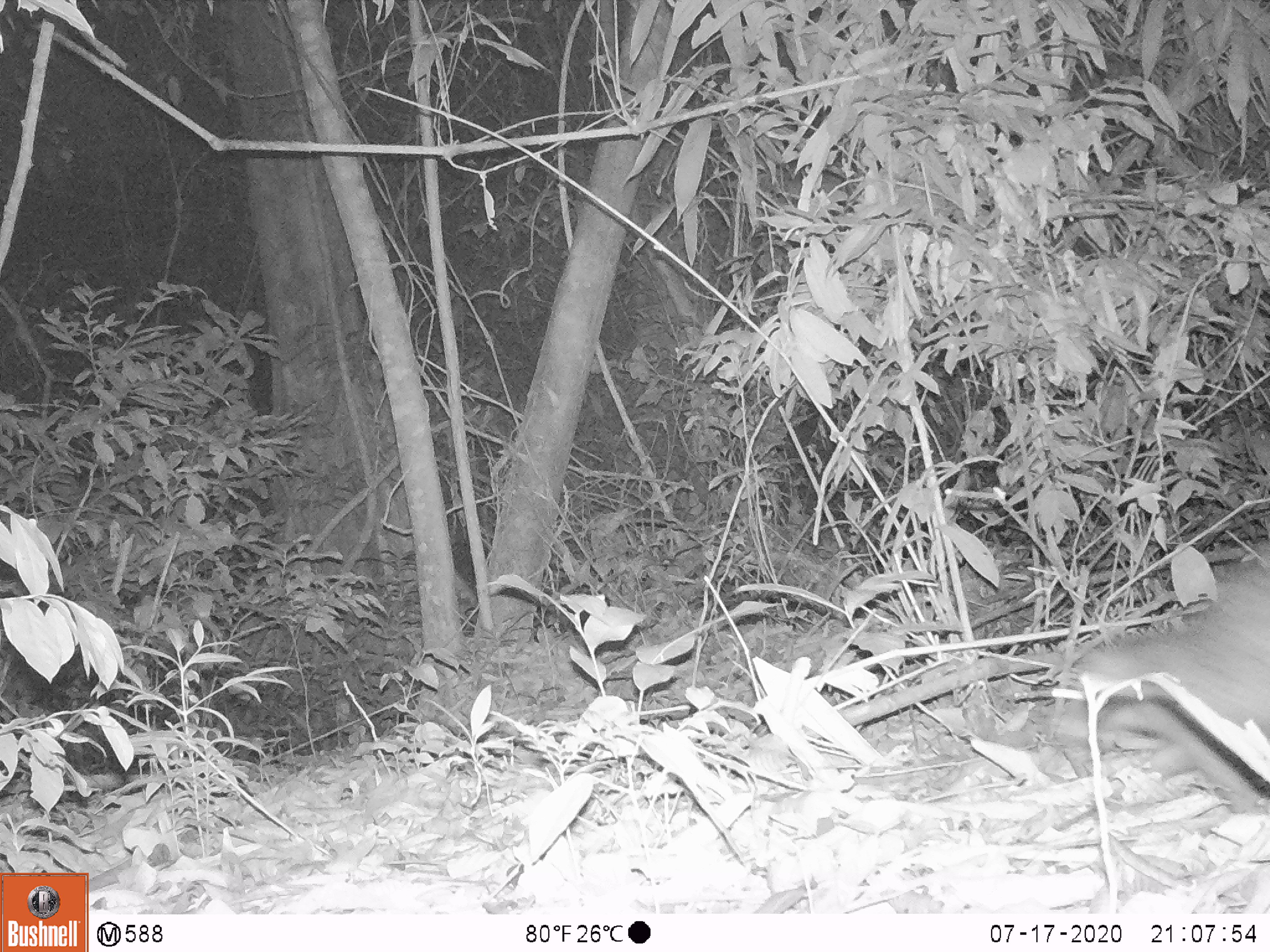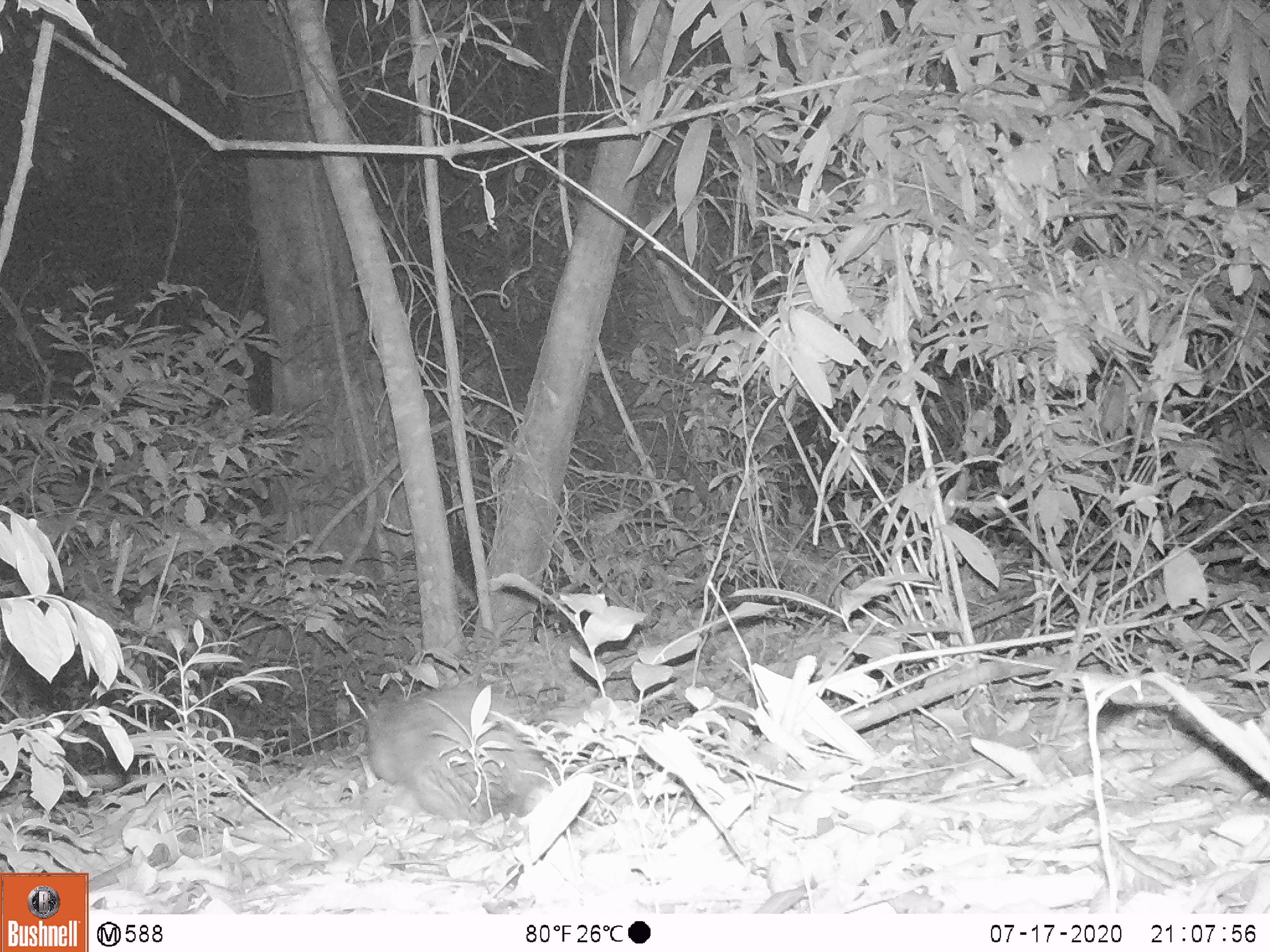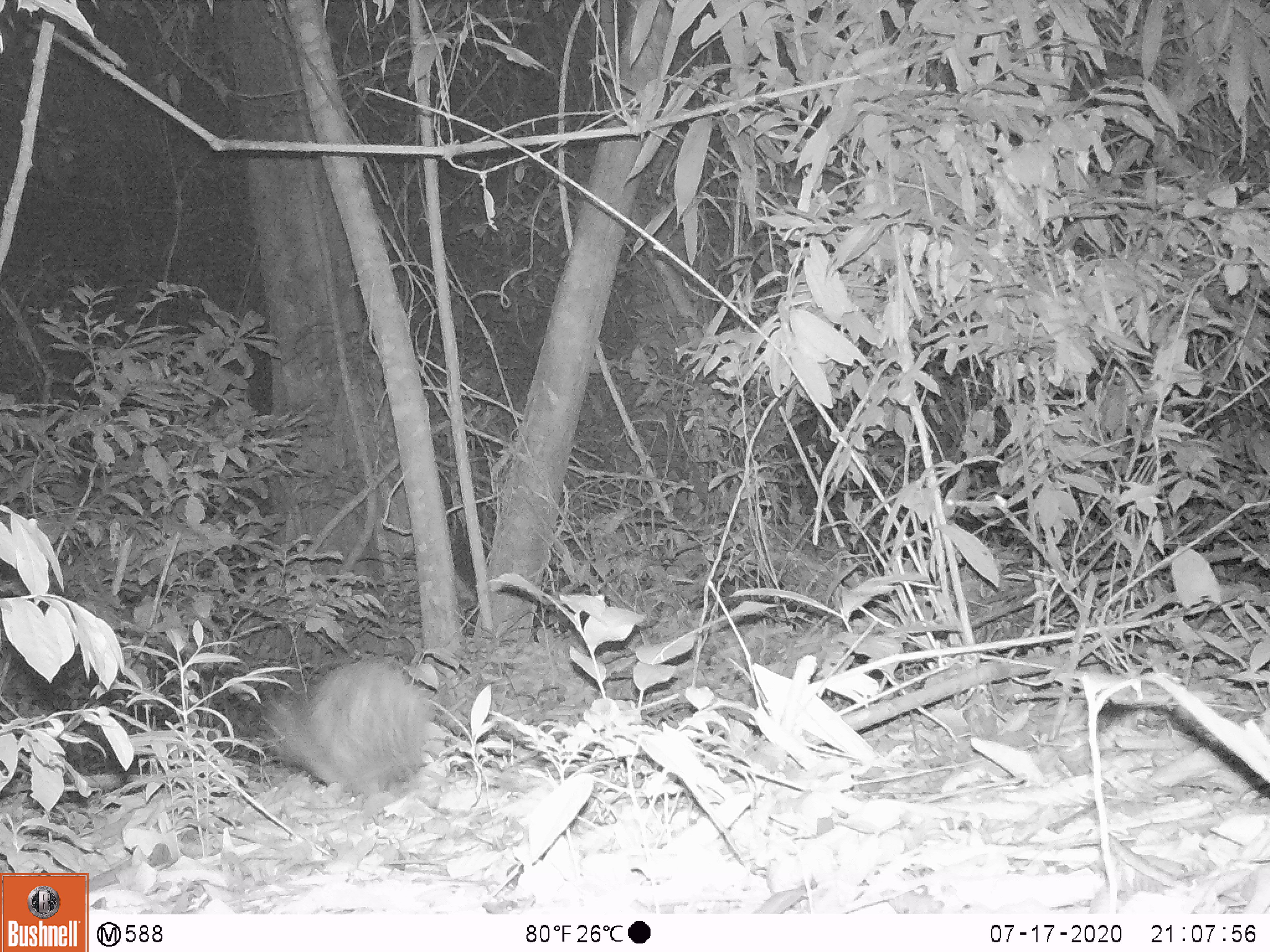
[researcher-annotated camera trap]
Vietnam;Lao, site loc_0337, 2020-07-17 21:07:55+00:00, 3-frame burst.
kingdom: Animalia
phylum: Chordata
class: Mammalia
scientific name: Mammalia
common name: mammal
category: unidentified small mammal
Unidentified small mammal (mammal) (Mammalia). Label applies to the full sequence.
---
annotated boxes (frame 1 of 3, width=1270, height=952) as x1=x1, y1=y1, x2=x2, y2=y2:
unidentified small mammal: x1=1047, y1=547, x2=1269, y2=817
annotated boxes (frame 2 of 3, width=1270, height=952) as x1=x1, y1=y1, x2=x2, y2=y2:
unidentified small mammal: x1=364, y1=683, x2=561, y2=827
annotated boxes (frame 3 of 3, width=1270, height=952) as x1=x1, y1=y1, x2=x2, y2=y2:
unidentified small mammal: x1=258, y1=657, x2=434, y2=799; x1=350, y1=797, x2=354, y2=804